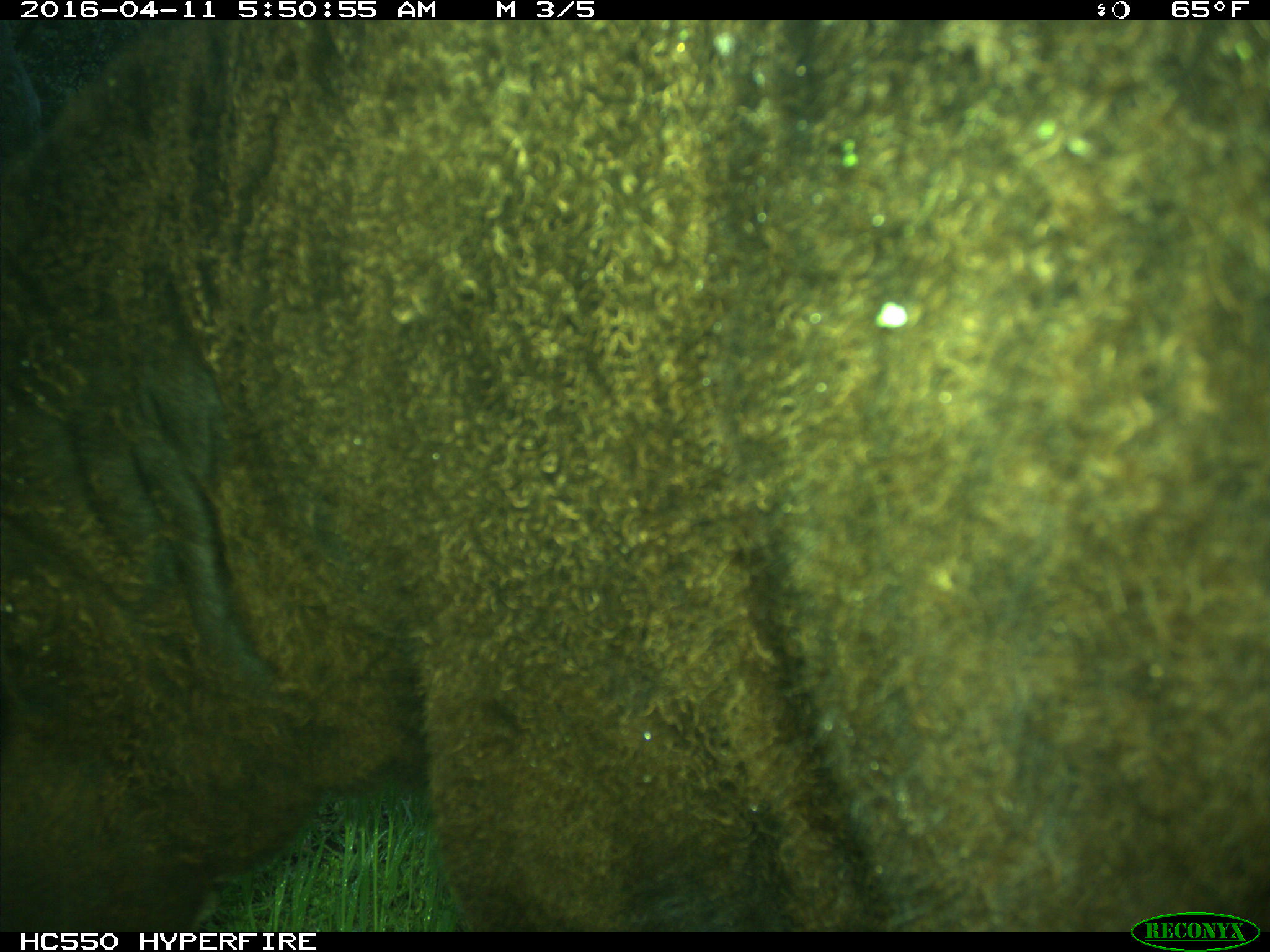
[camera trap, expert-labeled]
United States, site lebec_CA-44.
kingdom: Animalia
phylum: Chordata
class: Mammalia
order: Artiodactyla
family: Bovidae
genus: Bos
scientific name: Bos taurus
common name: domestic cow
Bos taurus (domestic cow).